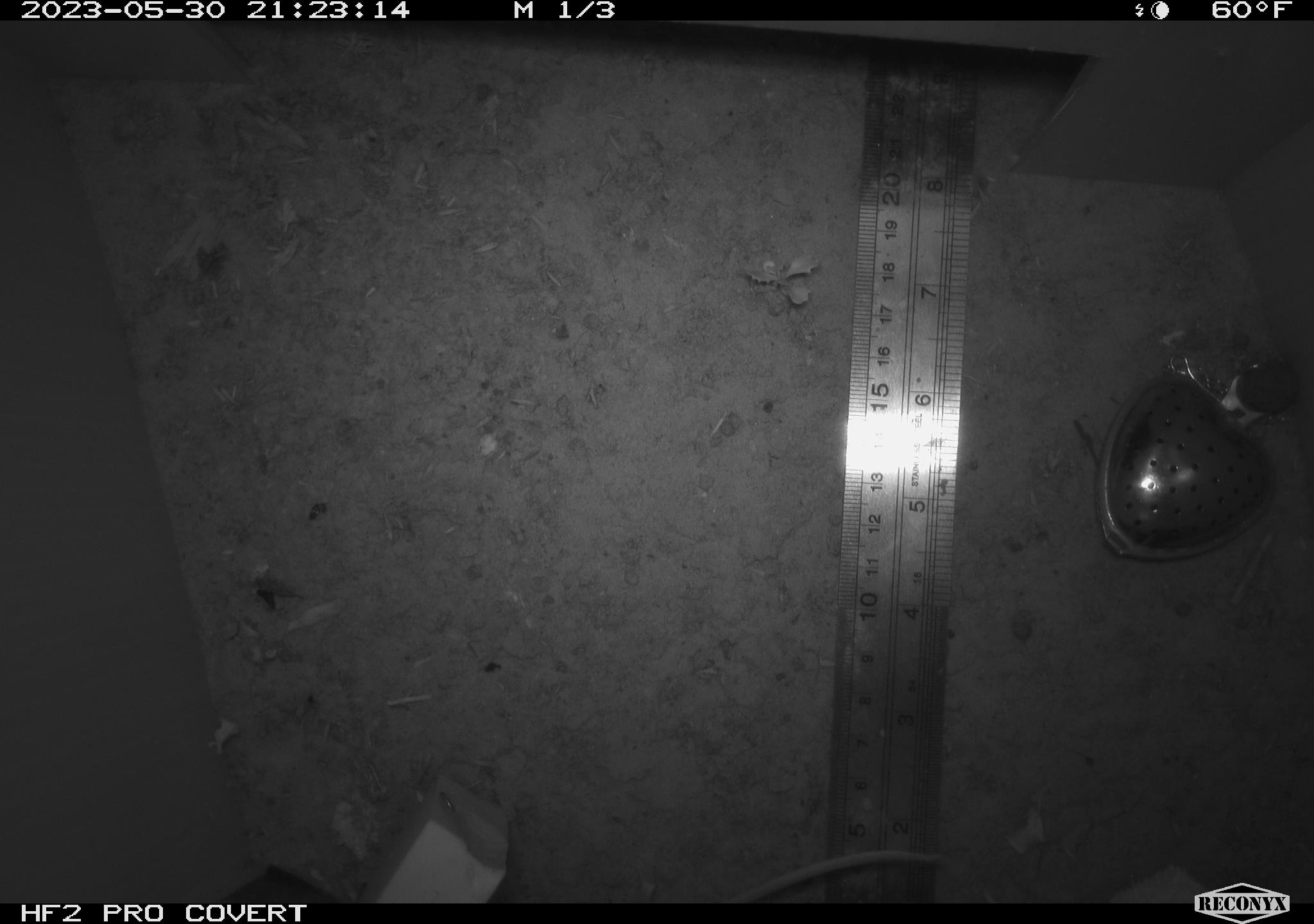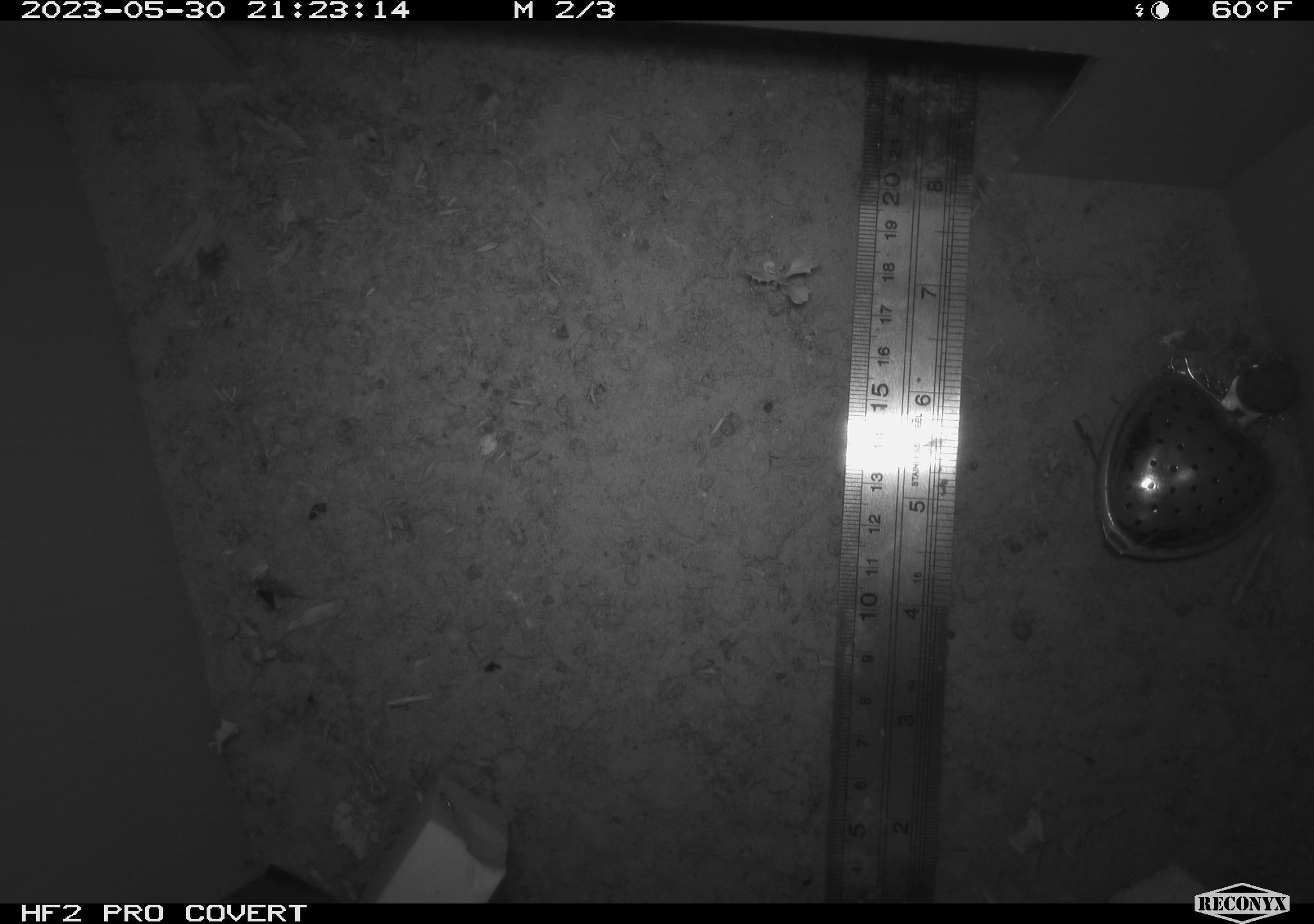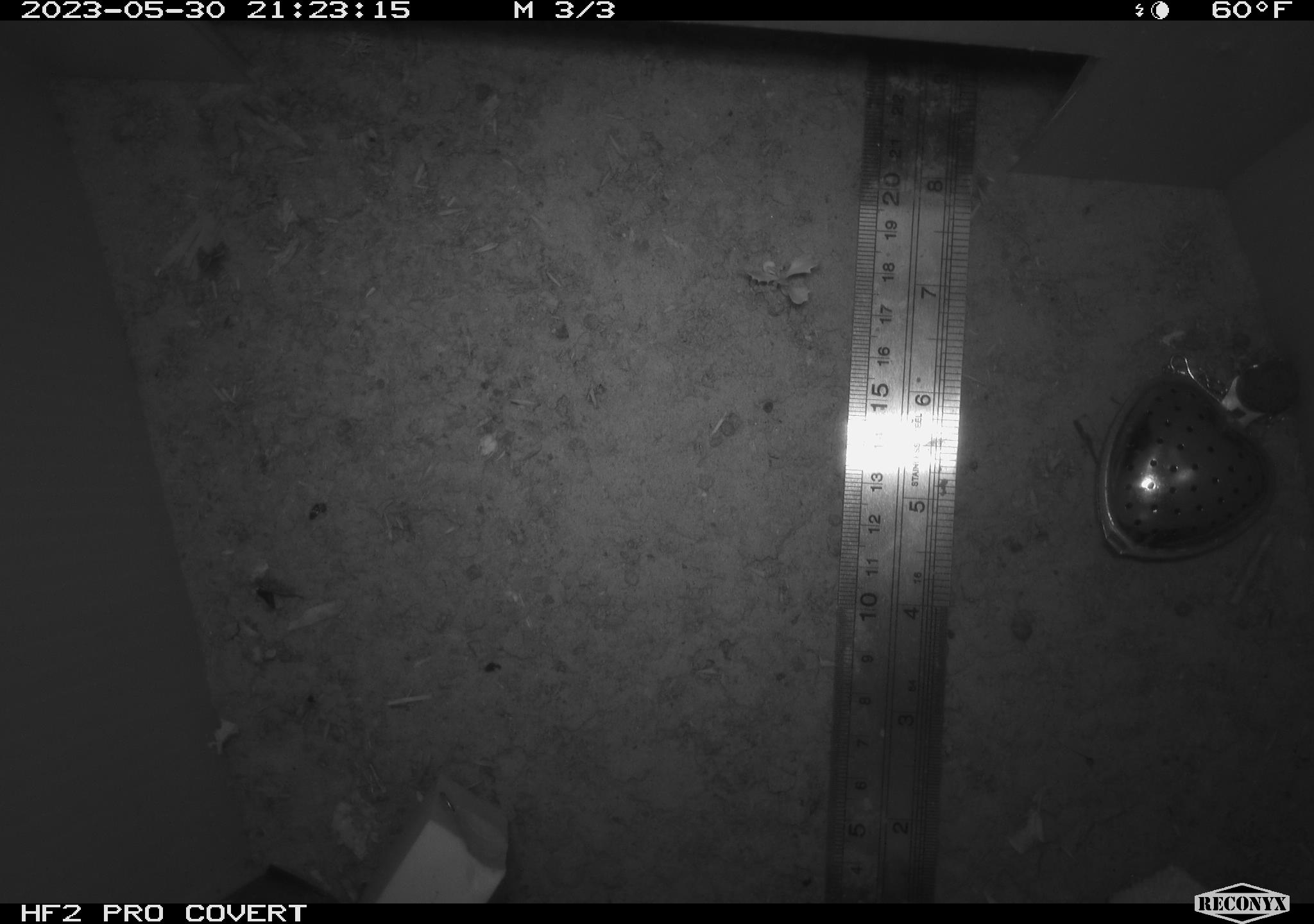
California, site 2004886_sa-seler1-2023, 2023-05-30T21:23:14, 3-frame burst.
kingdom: Animalia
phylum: Chordata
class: Mammalia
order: Rodentia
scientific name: Rodentia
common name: mouse species